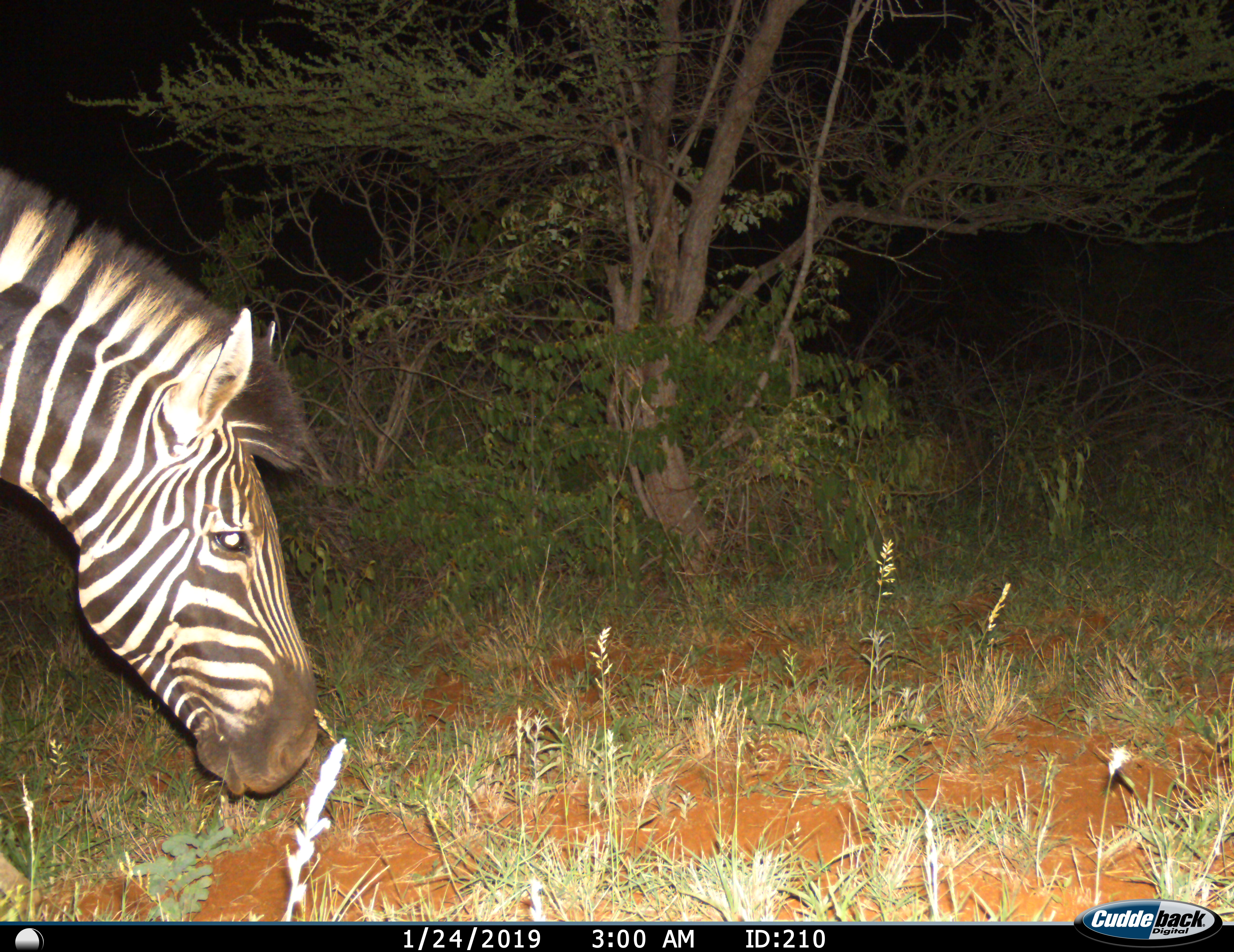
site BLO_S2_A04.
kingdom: Animalia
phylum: Chordata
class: Mammalia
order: Perissodactyla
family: Equidae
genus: Equus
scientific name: Equus quagga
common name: plains zebra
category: zebraplains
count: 1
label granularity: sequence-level